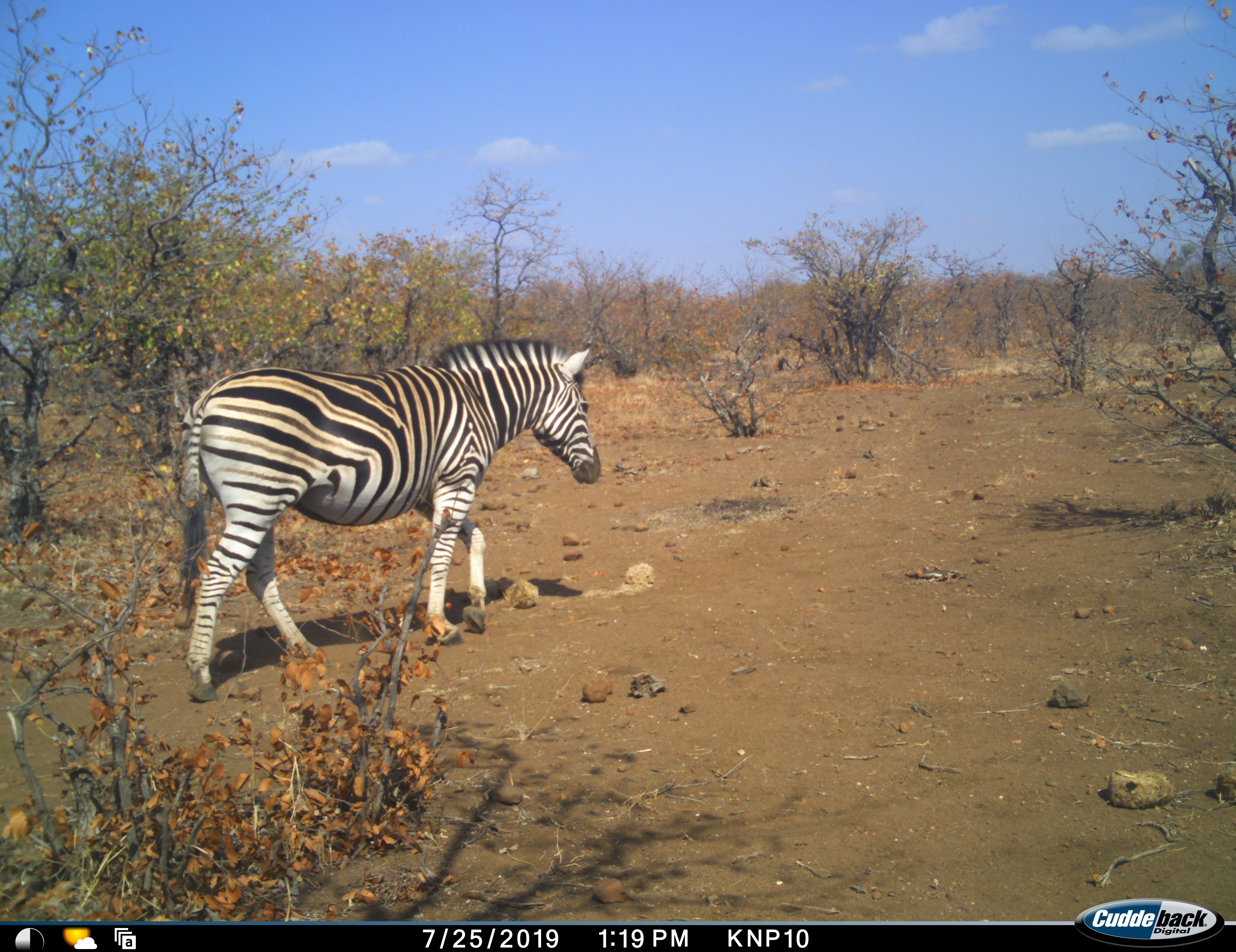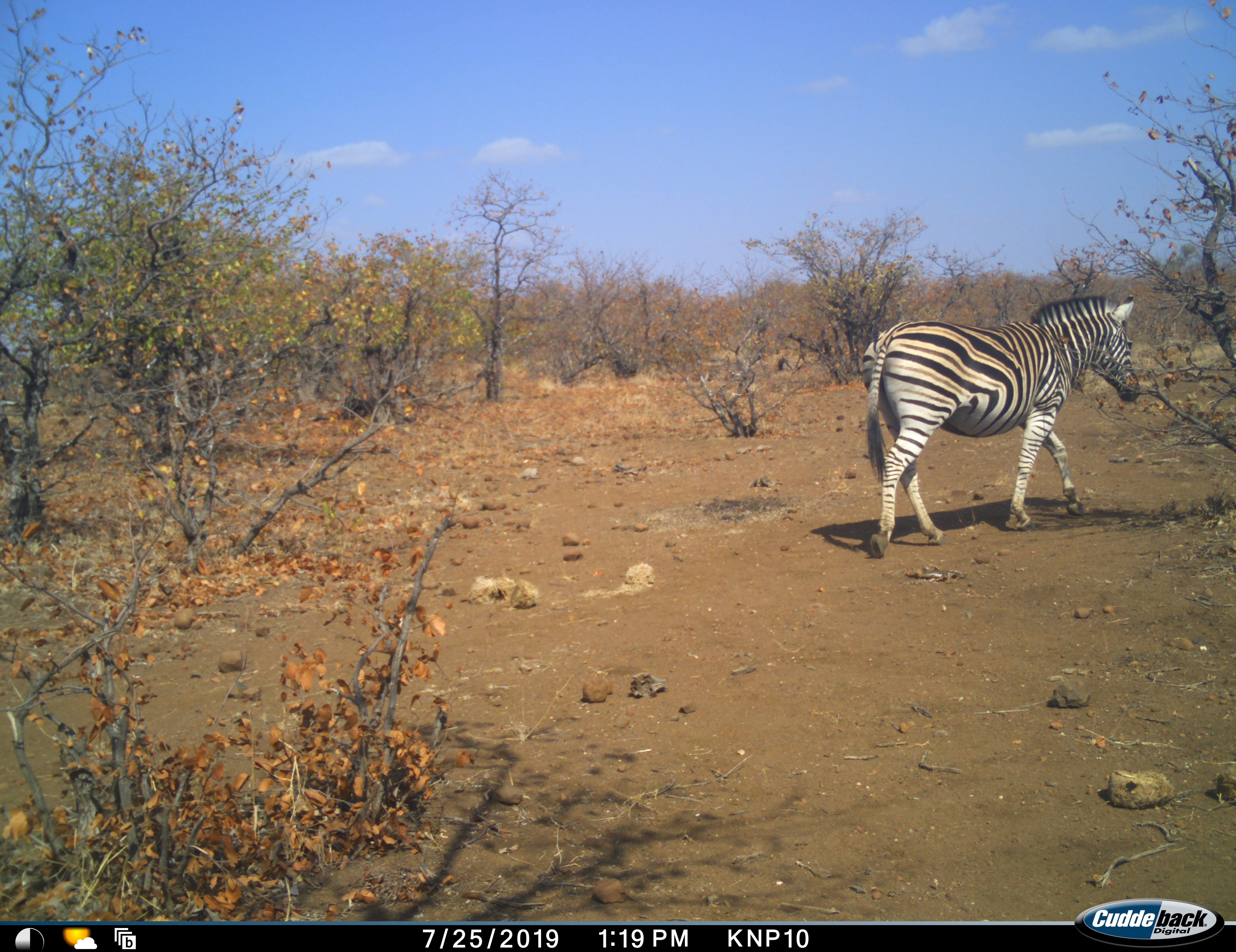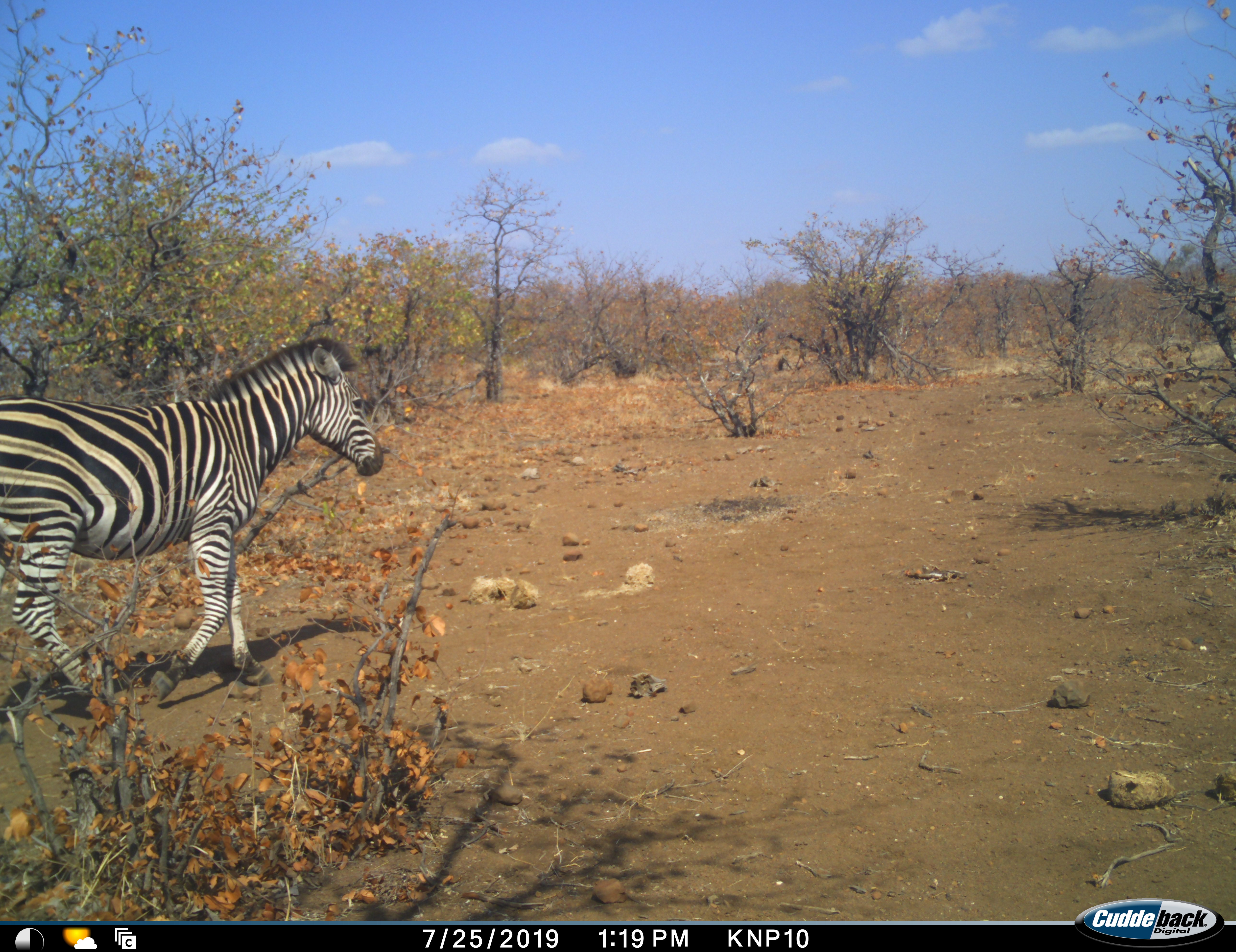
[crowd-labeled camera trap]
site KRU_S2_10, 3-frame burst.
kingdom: Animalia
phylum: Chordata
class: Mammalia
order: Perissodactyla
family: Equidae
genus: Equus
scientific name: Equus quagga burchellii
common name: burchell's zebra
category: zebraburchells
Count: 1.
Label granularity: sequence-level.